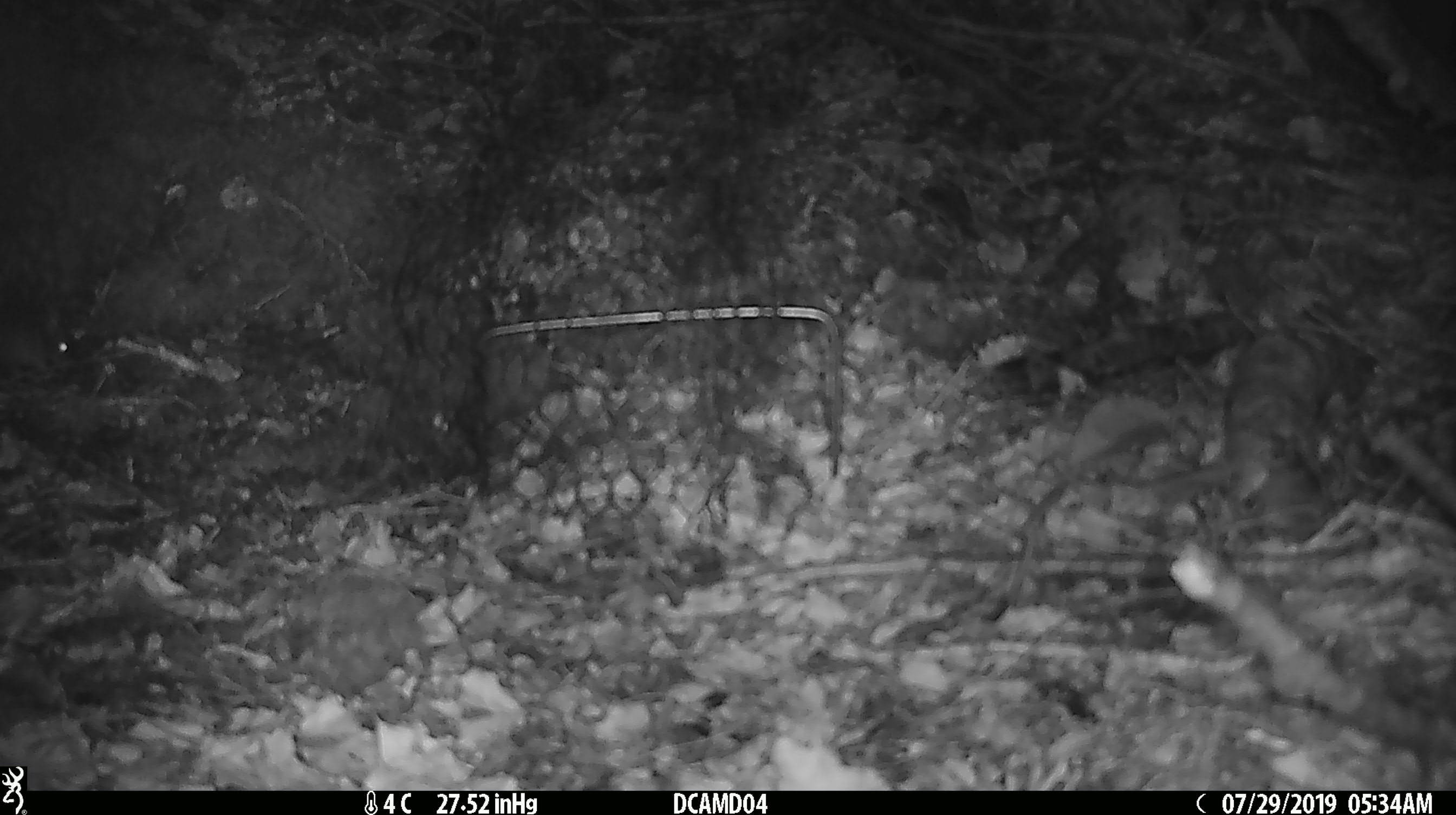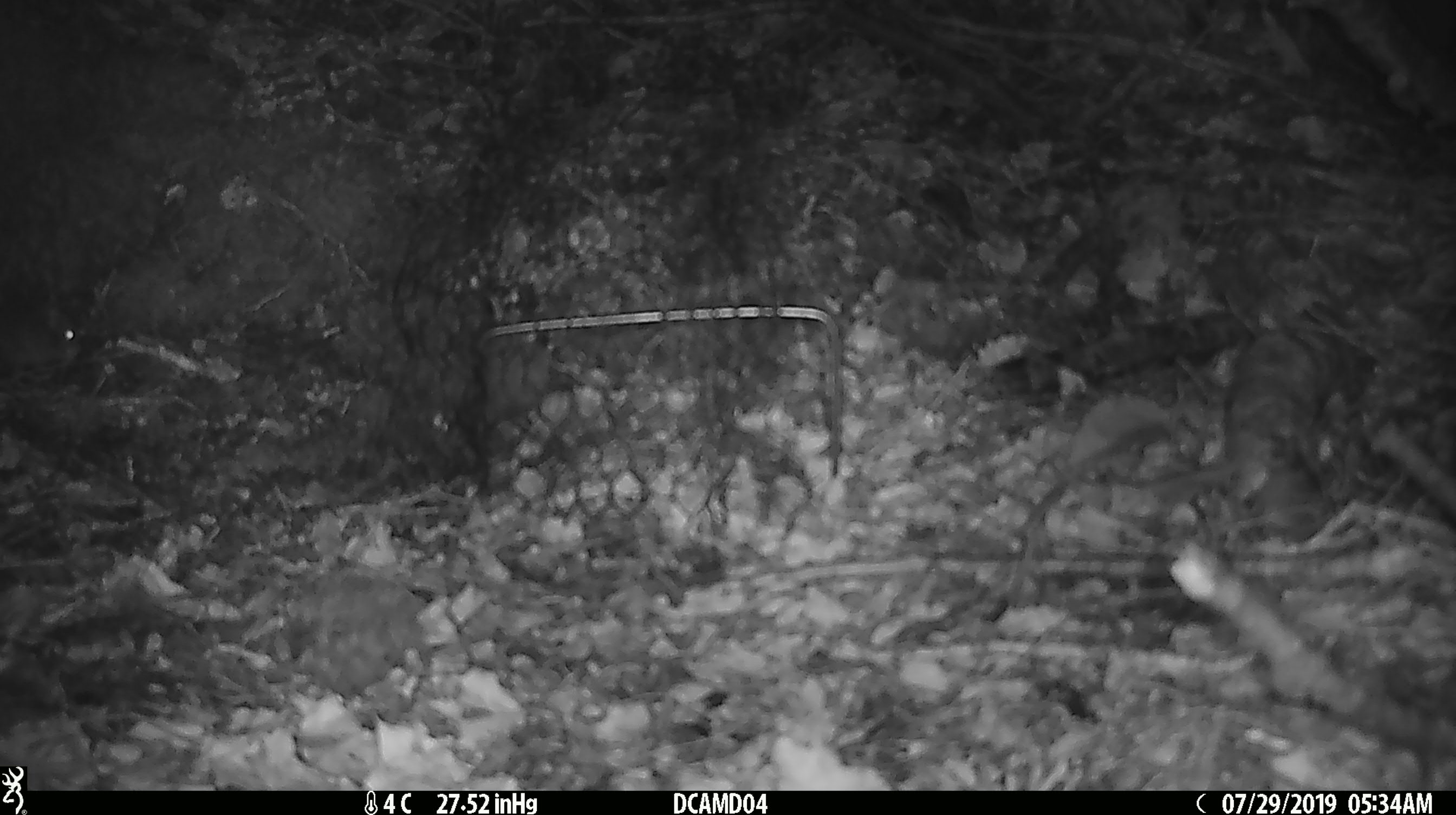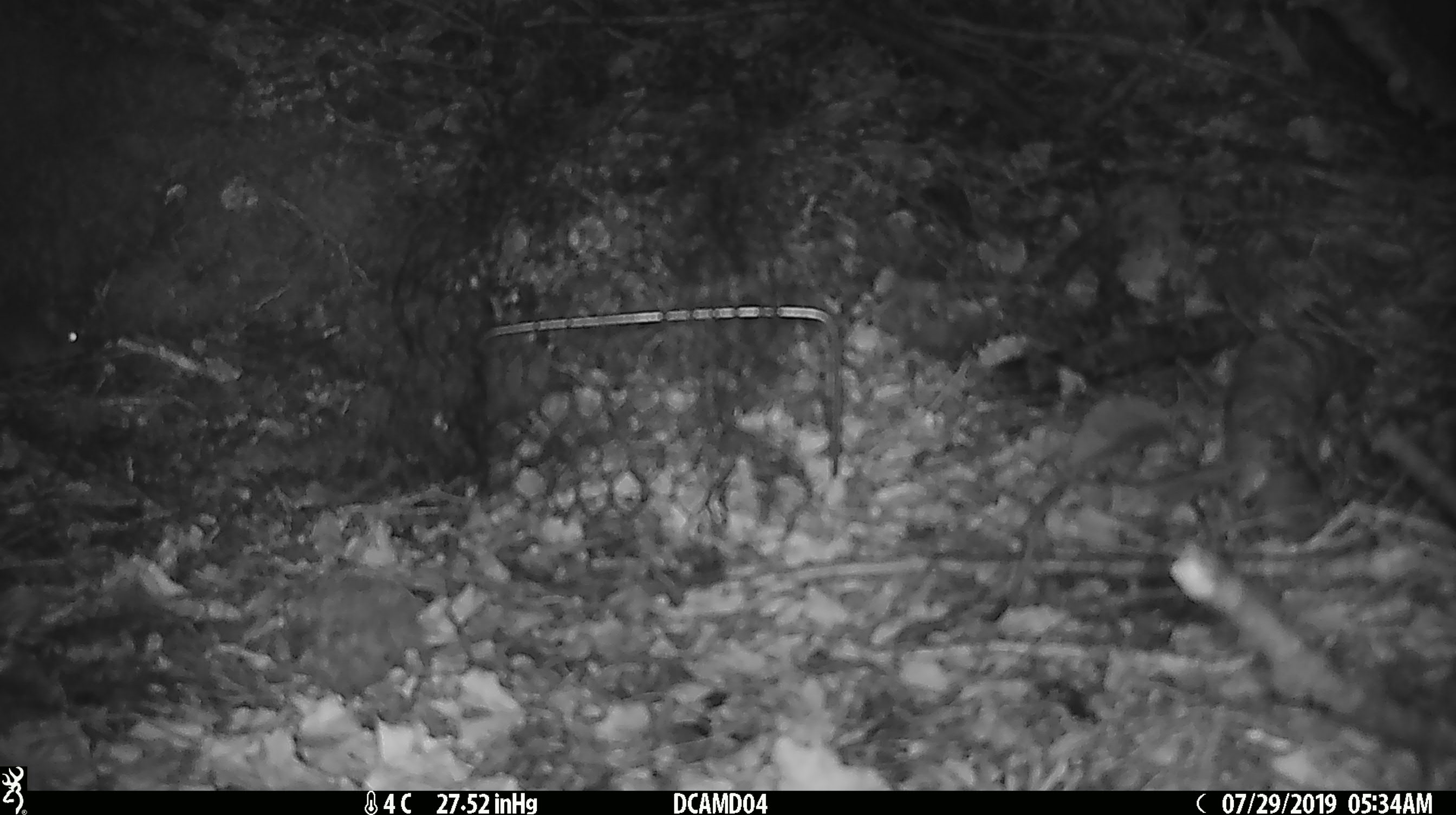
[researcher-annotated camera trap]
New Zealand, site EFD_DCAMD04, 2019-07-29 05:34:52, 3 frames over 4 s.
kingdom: Animalia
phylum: Chordata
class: Mammalia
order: Rodentia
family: Muridae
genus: Mus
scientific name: Mus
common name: mouse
Mouse (Mus).